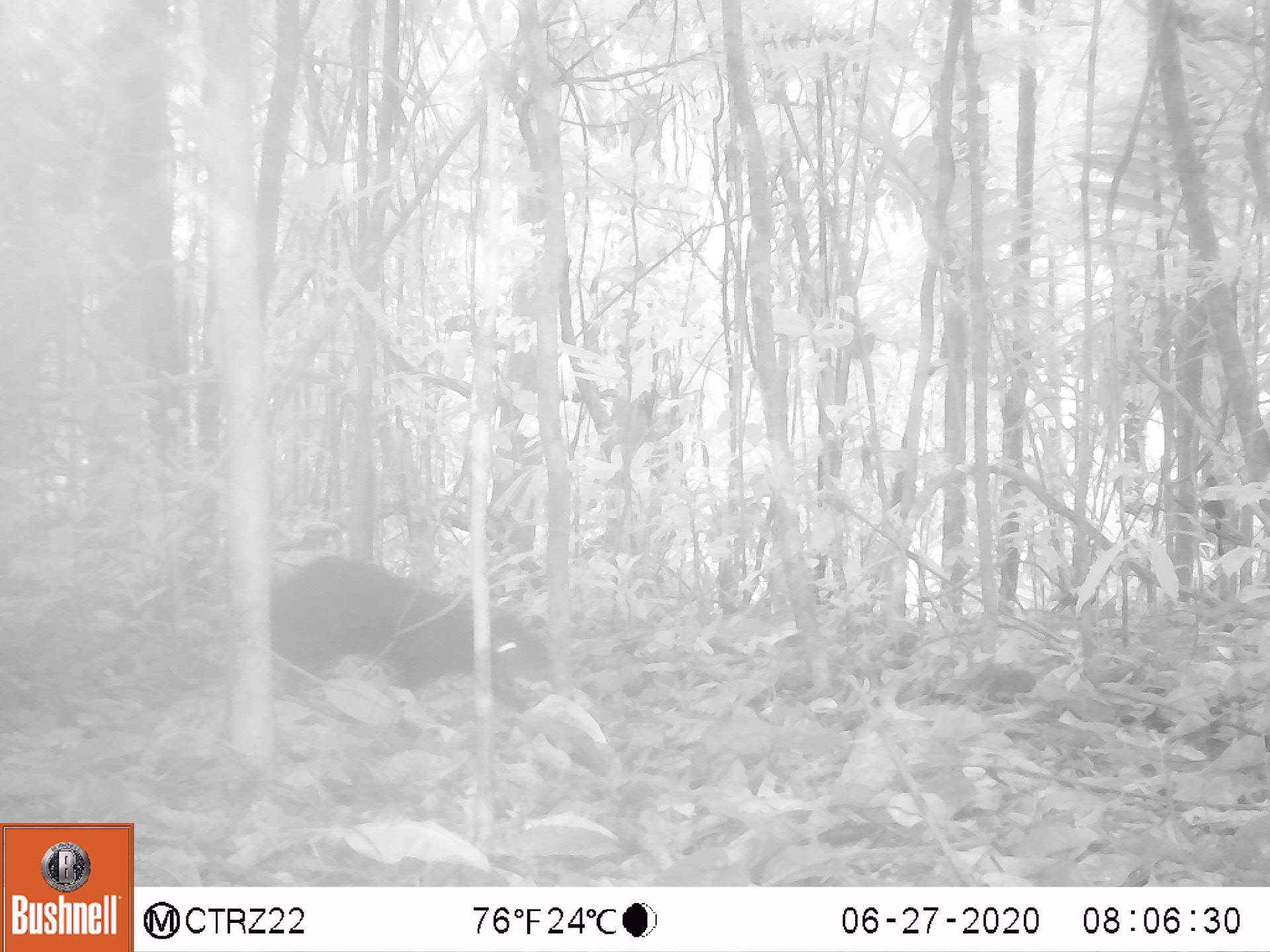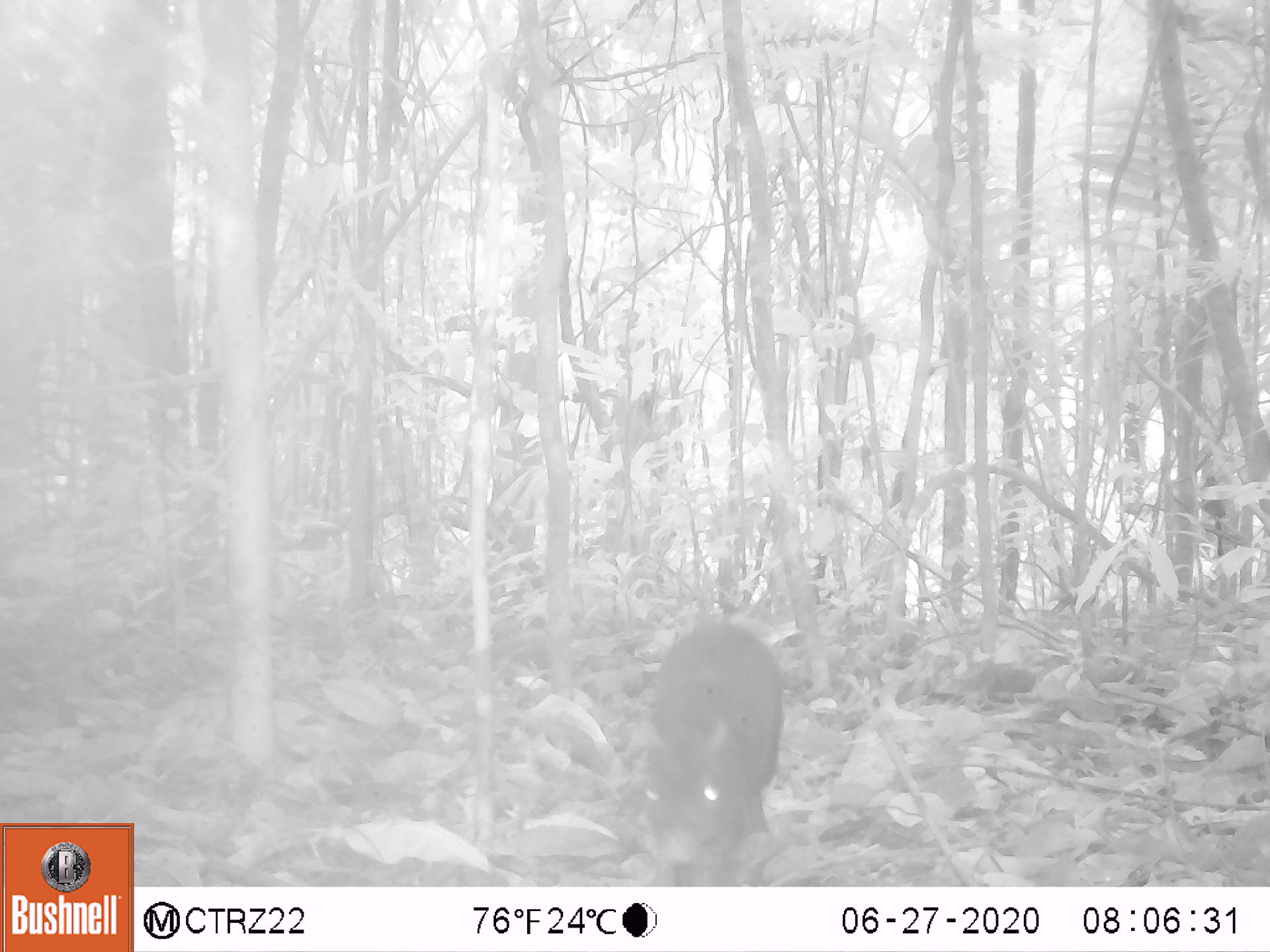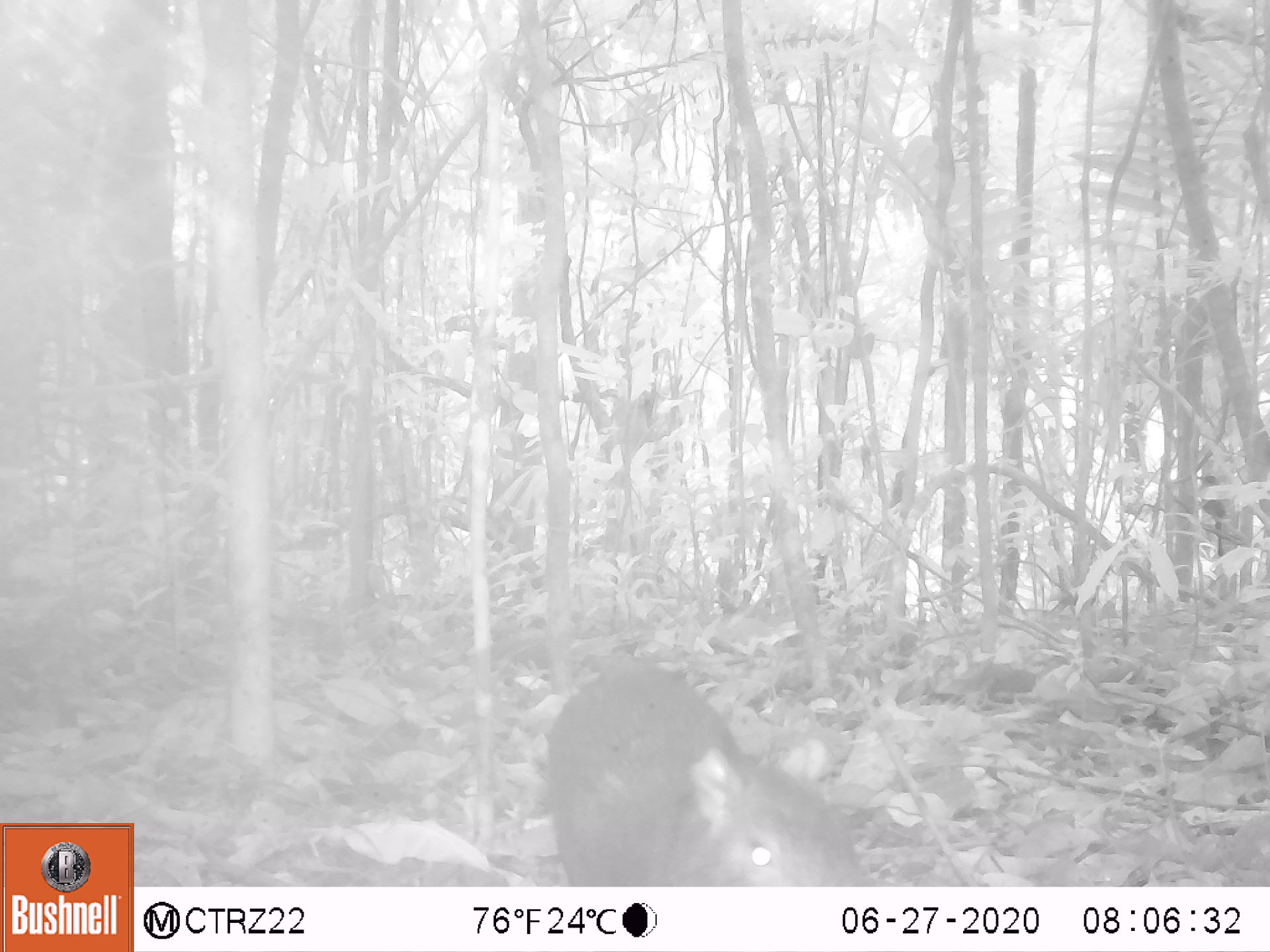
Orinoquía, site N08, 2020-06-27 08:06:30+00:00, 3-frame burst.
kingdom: Animalia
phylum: Chordata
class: Mammalia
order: Rodentia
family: Dasyproctidae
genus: Dasyprocta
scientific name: Dasyprocta fuliginosa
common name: black agouti